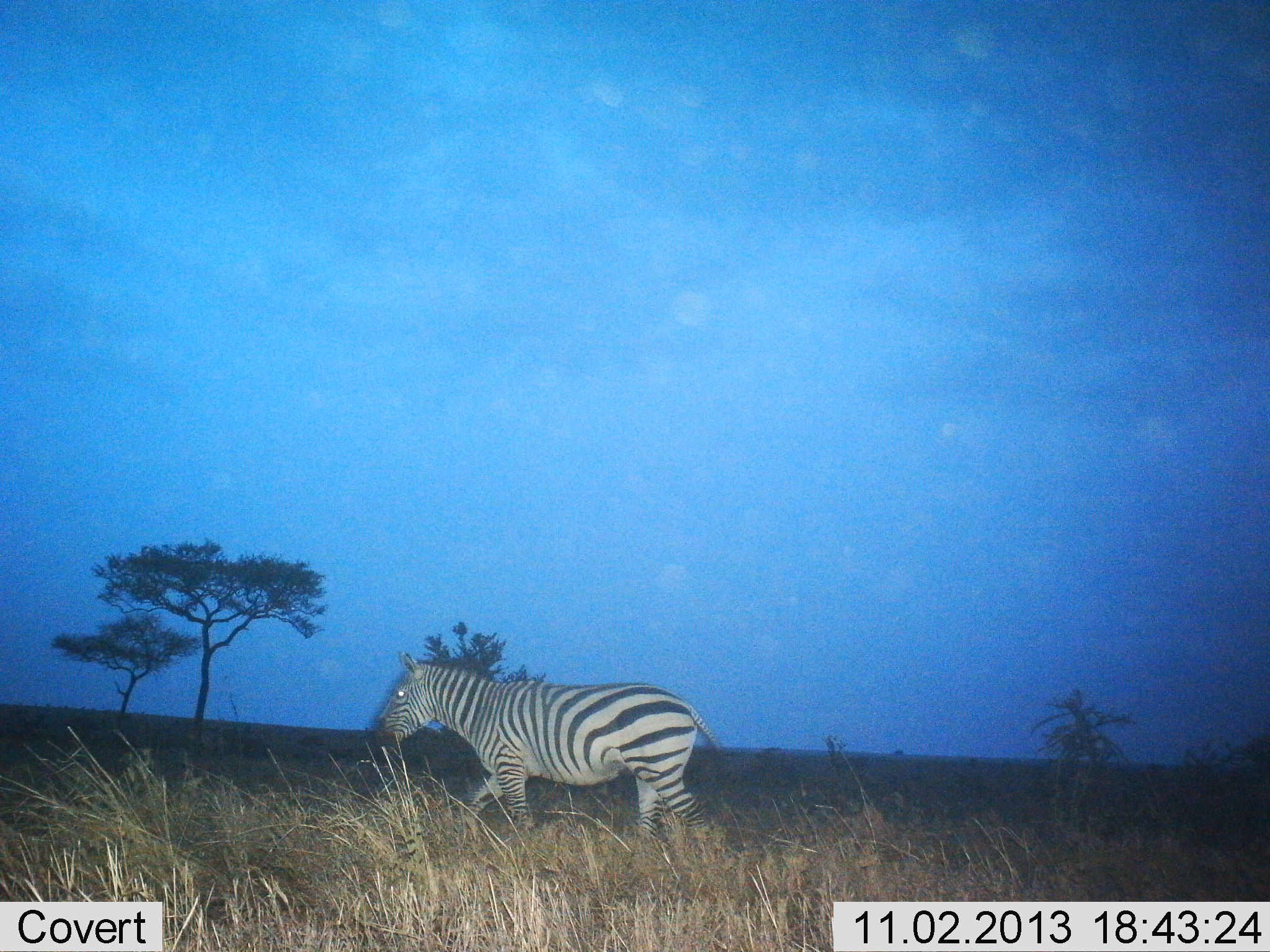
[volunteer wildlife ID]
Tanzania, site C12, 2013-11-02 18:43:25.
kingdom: Animalia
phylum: Chordata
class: Mammalia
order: Perissodactyla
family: Equidae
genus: Equus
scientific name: Equus quagga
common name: plains zebra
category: zebra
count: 1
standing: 16%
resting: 0%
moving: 84%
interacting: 0%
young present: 0%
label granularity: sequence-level